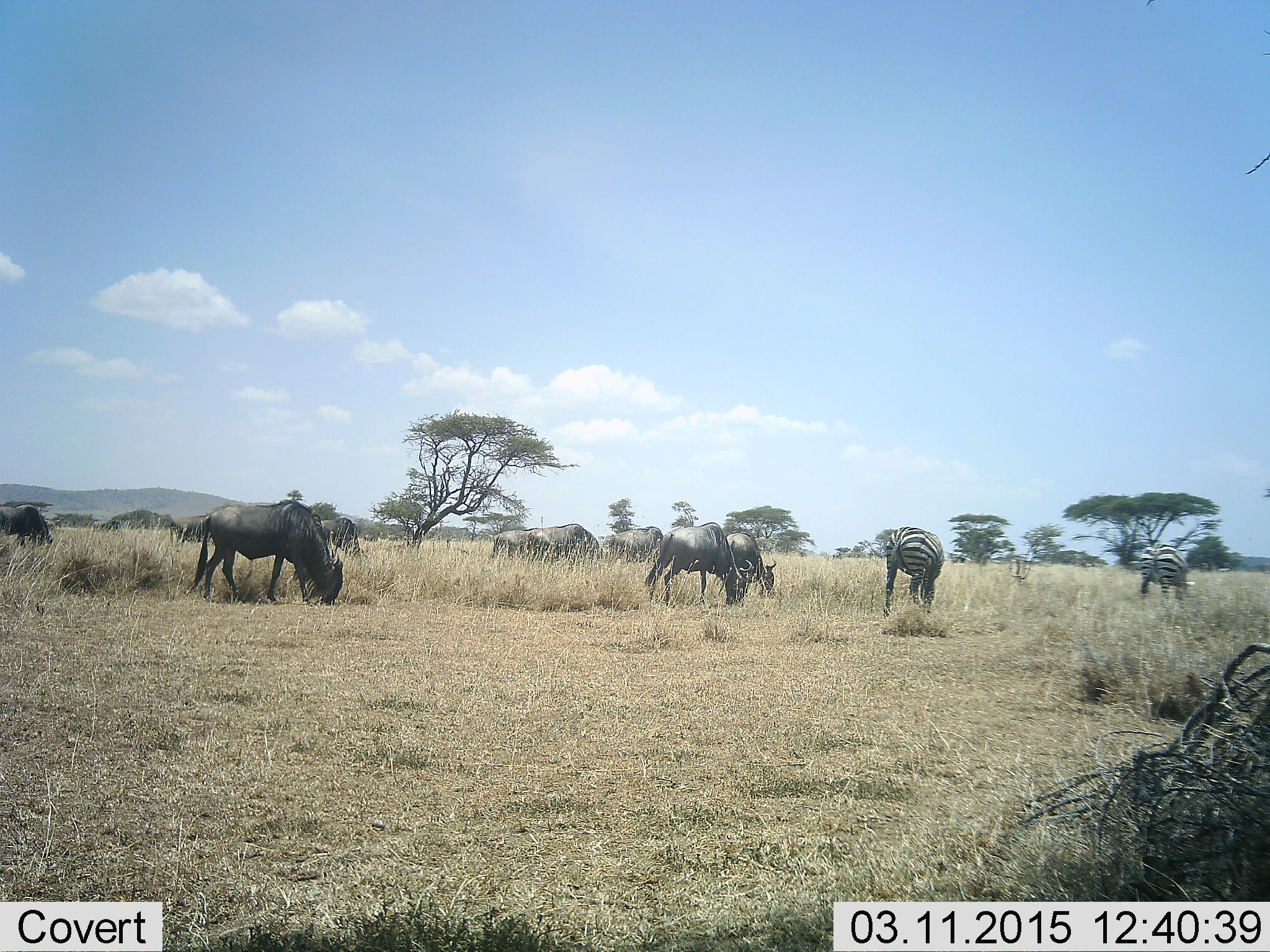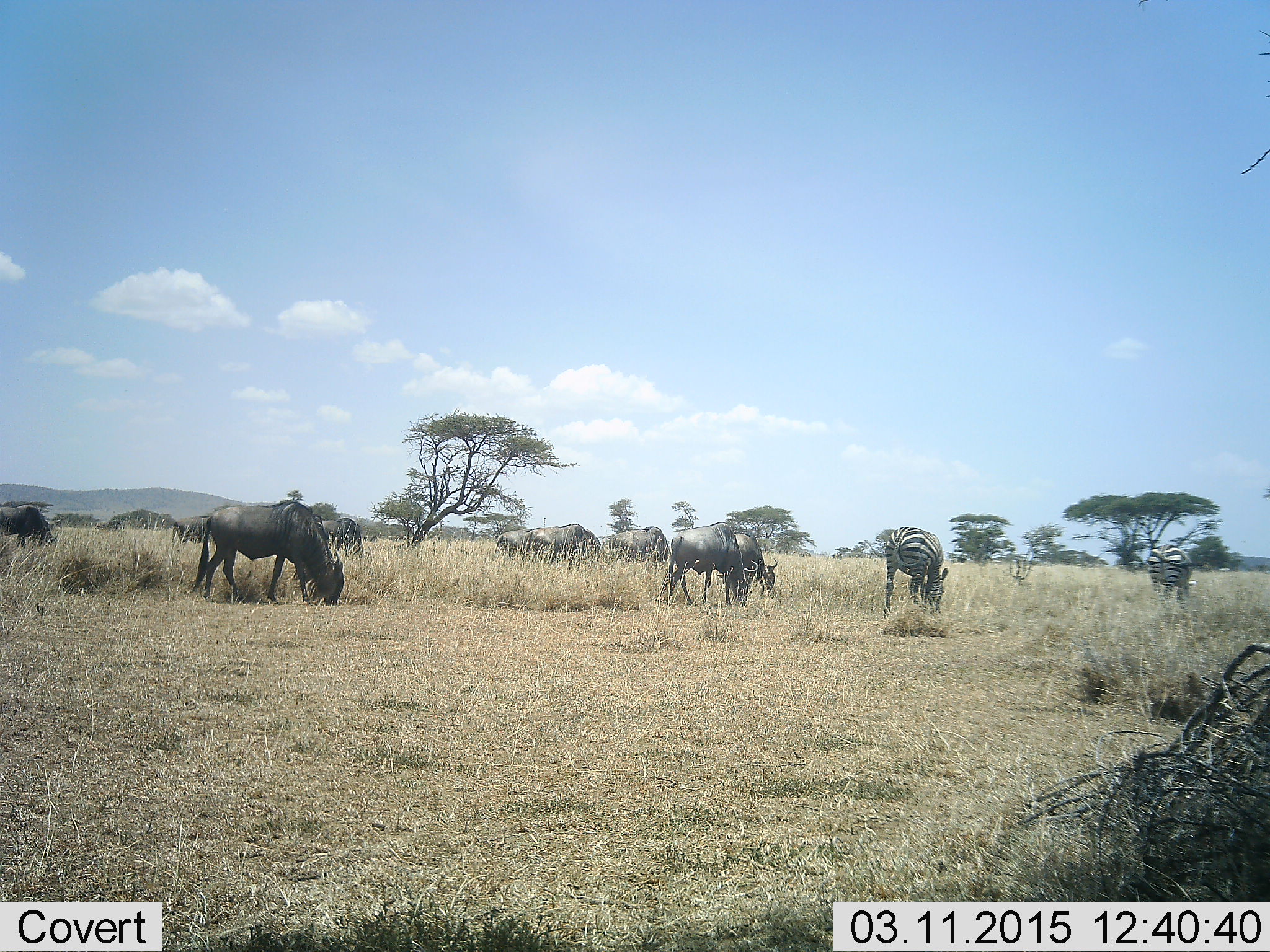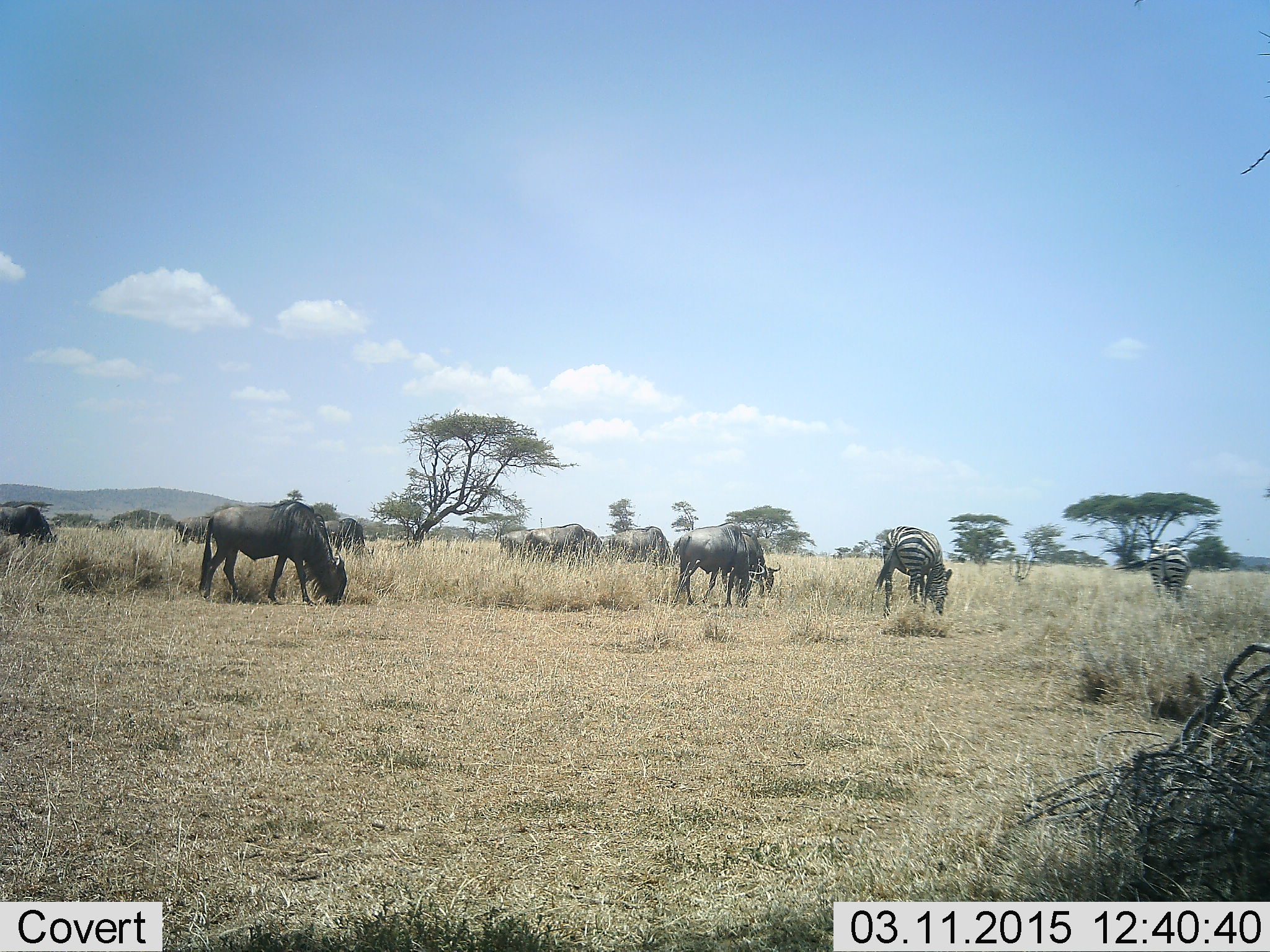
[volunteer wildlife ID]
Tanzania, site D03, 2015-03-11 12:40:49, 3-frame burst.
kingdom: Animalia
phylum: Chordata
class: Mammalia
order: Artiodactyla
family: Bovidae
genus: Connochaetes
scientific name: Connochaetes taurinus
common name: blue wildebeest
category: wildebeest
Wildebeest (blue wildebeest) (Connochaetes taurinus), count 9. Behavior (volunteer vote fractions): standing 40%, resting 0%, moving 30%, interacting 0%. Young present (vote fraction): 0%. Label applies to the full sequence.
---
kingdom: Animalia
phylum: Chordata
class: Mammalia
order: Perissodactyla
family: Equidae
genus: Equus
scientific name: Equus quagga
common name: plains zebra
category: zebra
Zebra (plains zebra) (Equus quagga), count 2. Behavior (volunteer vote fractions): standing 31%, resting 0%, moving 8%, interacting 0%. Young present (vote fraction): 0%. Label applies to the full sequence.